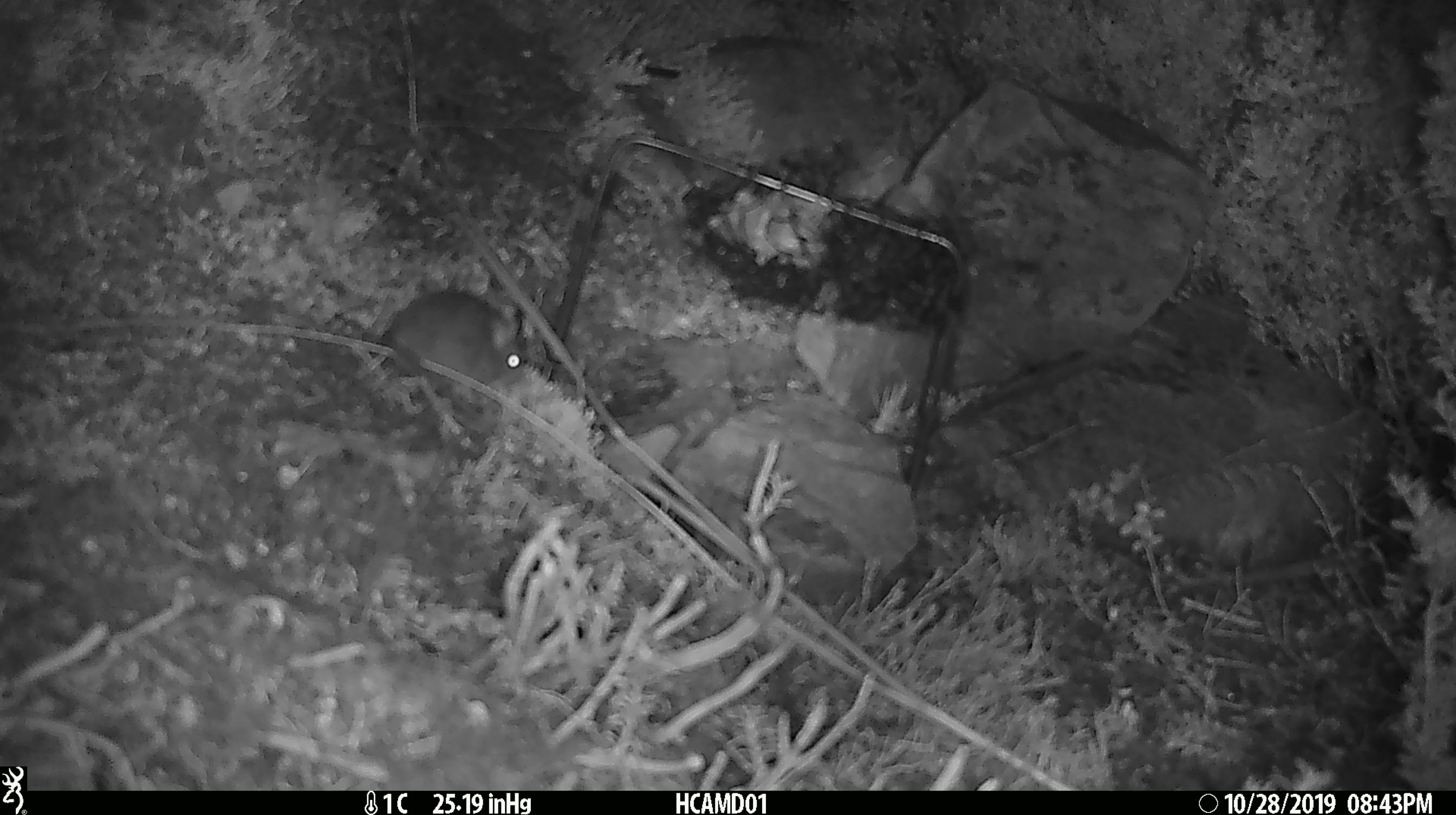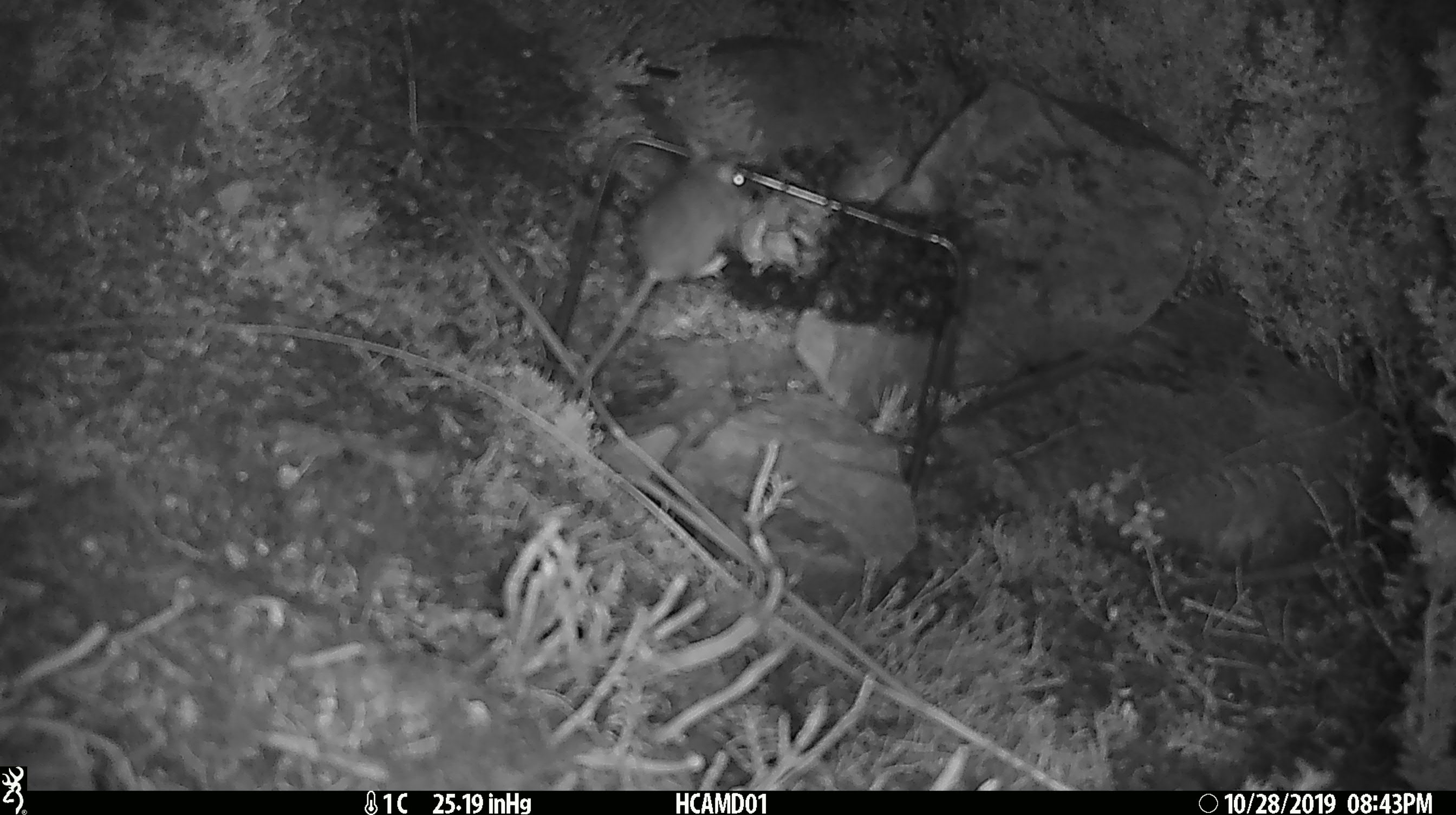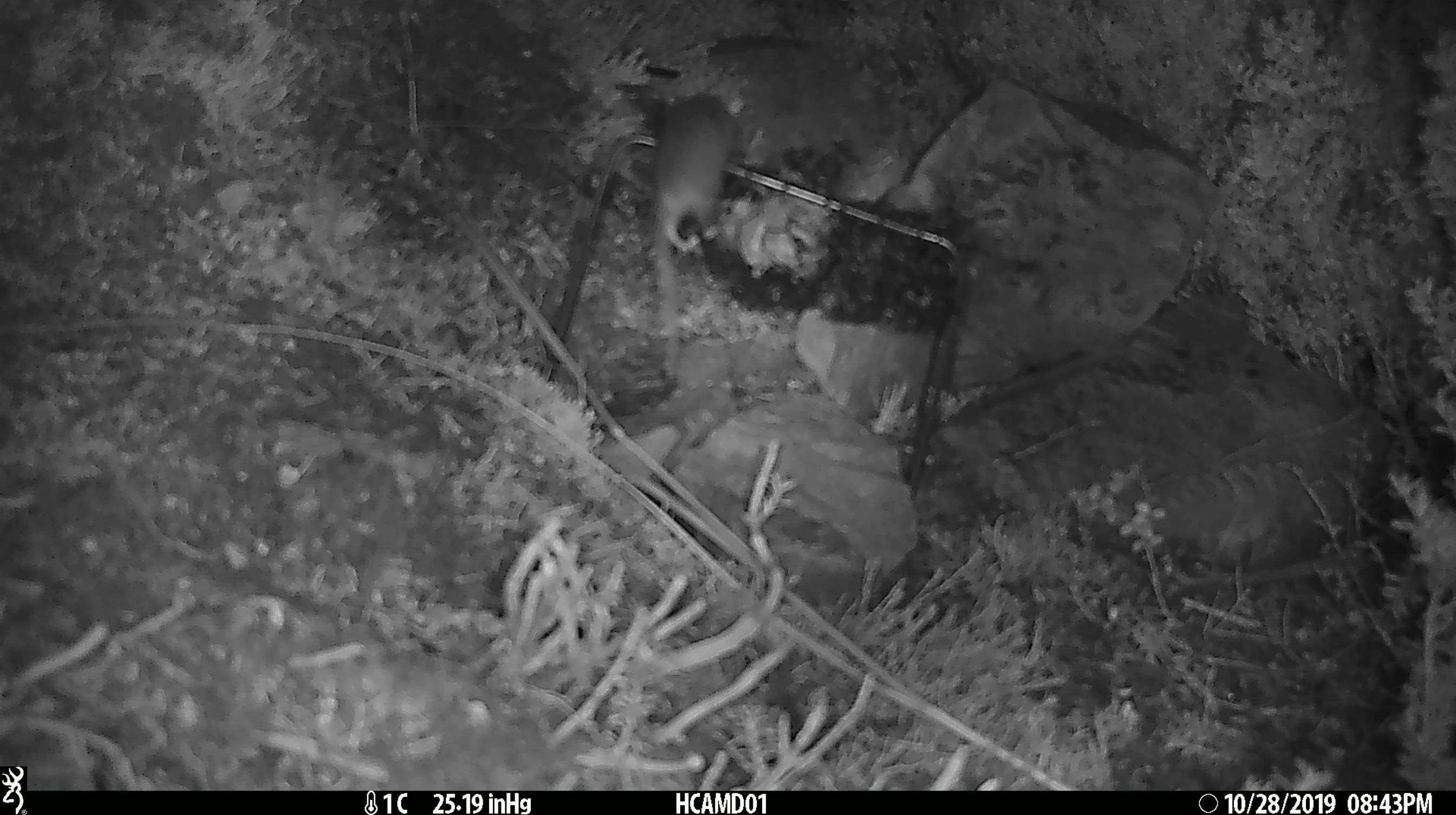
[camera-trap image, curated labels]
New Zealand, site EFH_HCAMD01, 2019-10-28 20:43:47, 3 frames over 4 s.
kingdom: Animalia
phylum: Chordata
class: Mammalia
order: Rodentia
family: Muridae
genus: Mus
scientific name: Mus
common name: mouse